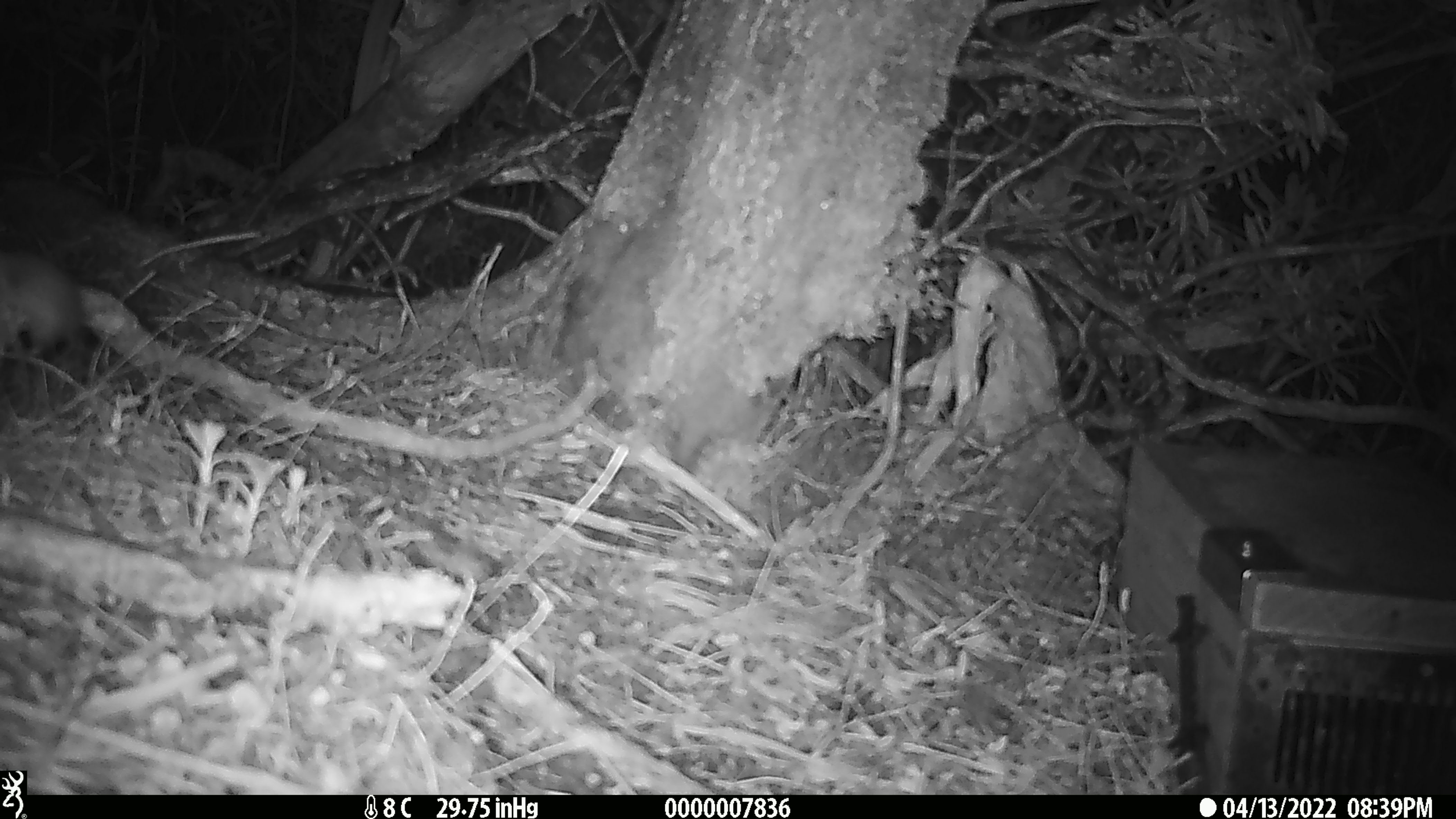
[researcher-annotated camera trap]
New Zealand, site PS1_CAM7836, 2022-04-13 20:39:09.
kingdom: Animalia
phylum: Chordata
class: Mammalia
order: Rodentia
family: Muridae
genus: Mus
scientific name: Mus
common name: mouse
Mouse (Mus).